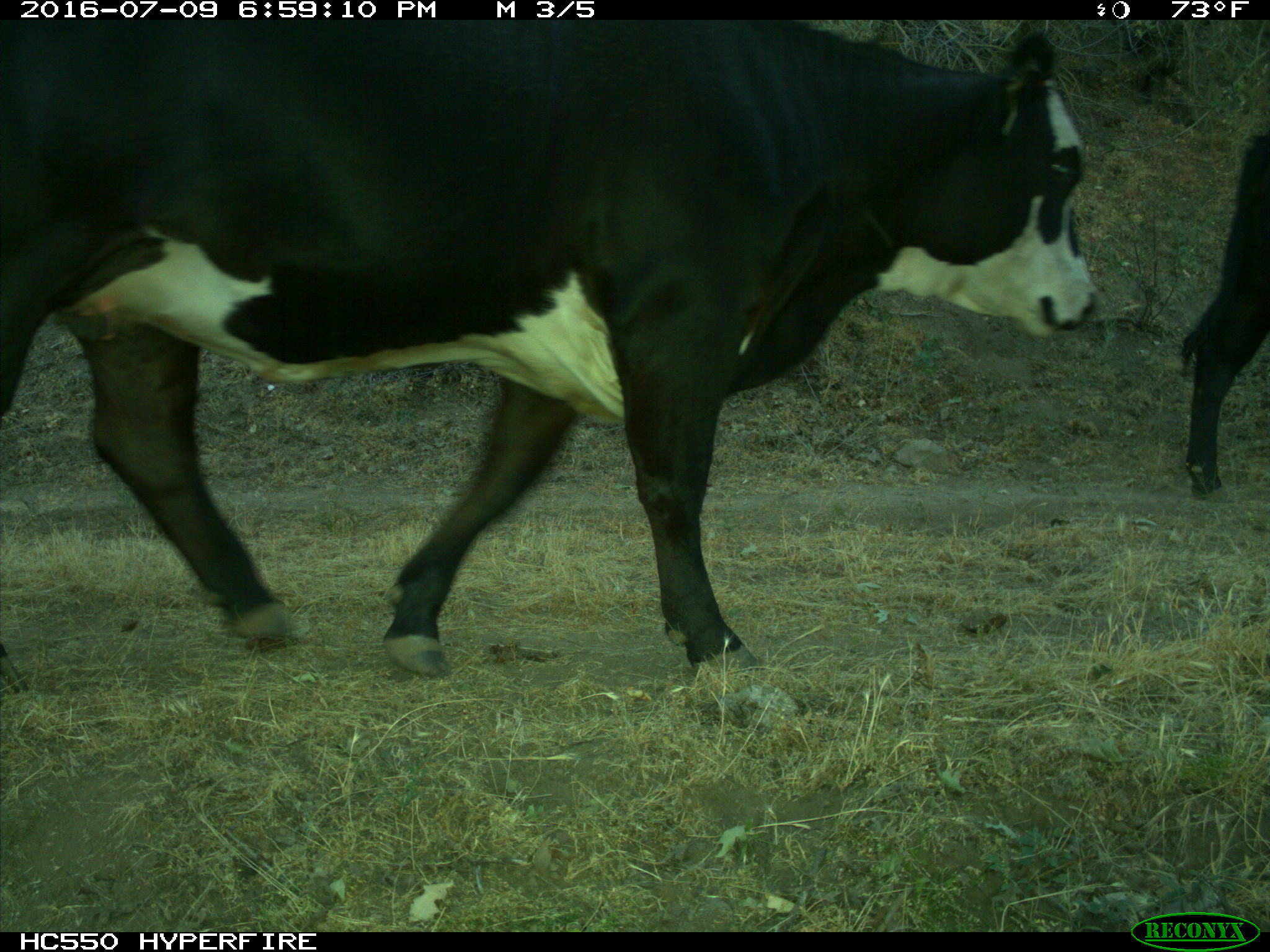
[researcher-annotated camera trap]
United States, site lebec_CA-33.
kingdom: Animalia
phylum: Chordata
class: Mammalia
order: Artiodactyla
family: Bovidae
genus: Bos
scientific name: Bos taurus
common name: domestic cow